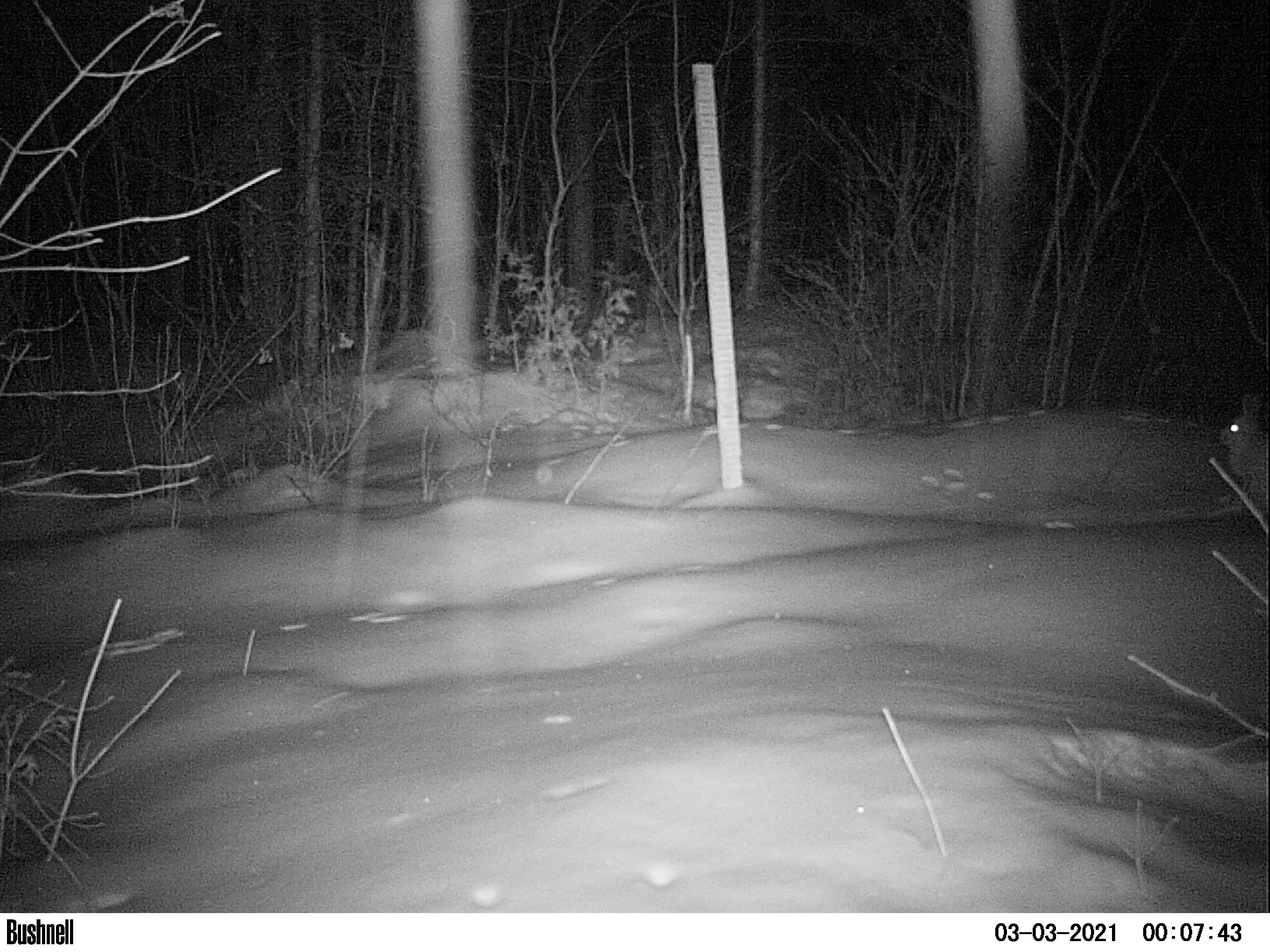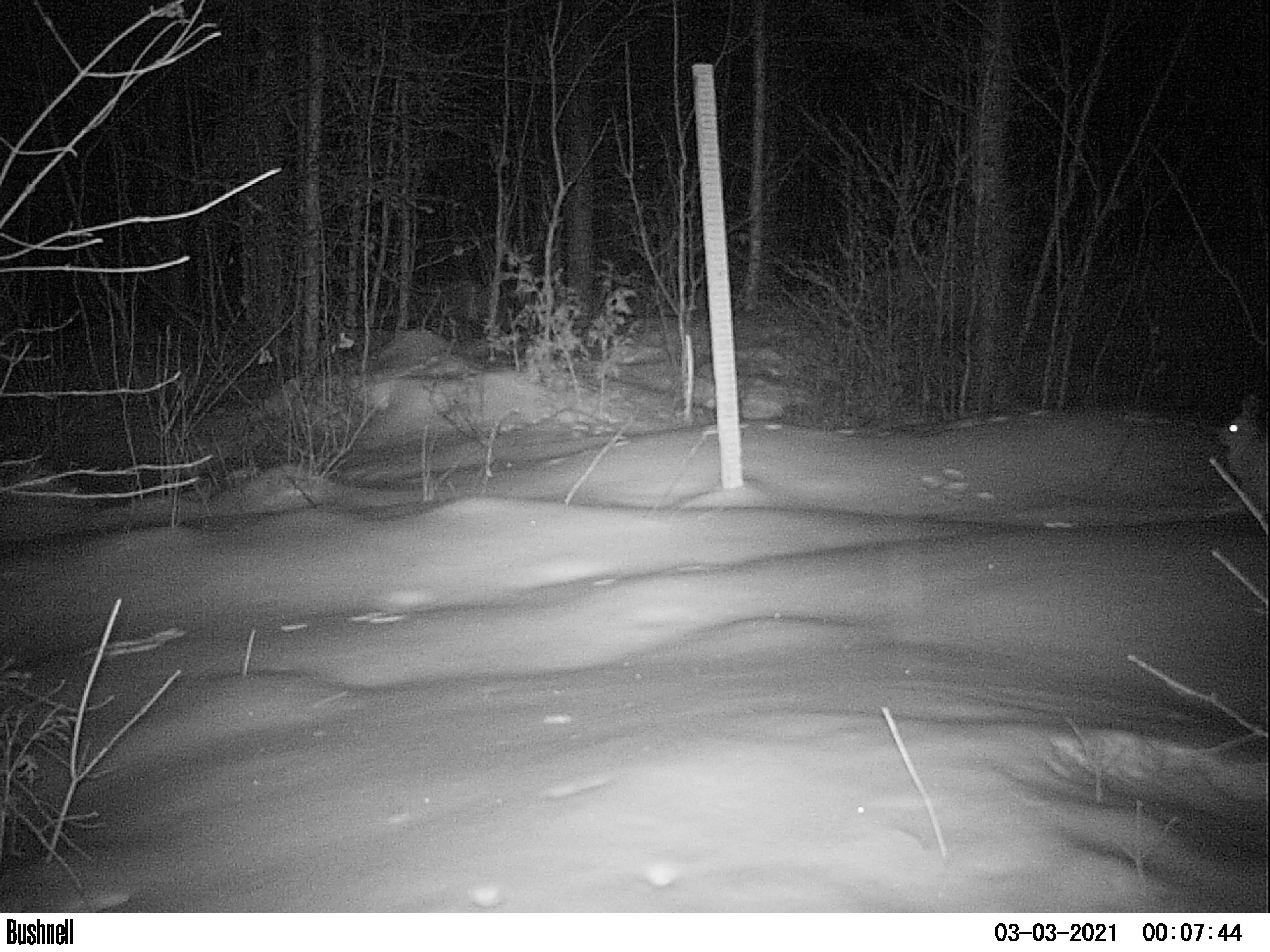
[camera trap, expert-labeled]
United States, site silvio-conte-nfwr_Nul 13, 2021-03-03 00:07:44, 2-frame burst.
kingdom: Animalia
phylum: Chordata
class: Mammalia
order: Lagomorpha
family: Leporidae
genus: Lepus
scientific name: Lepus americanus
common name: snowshoe hare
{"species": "snowshoe hare (Lepus americanus)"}